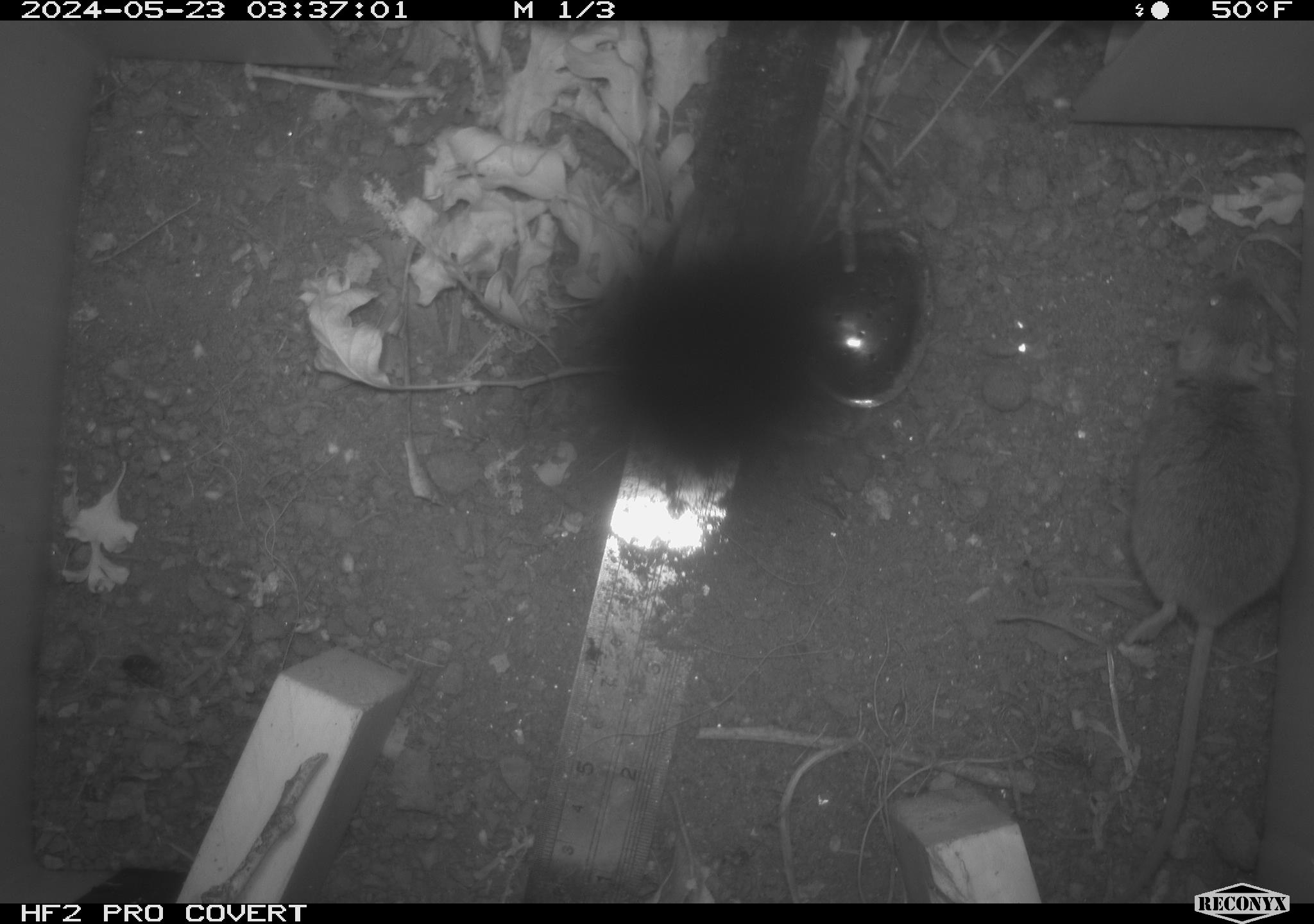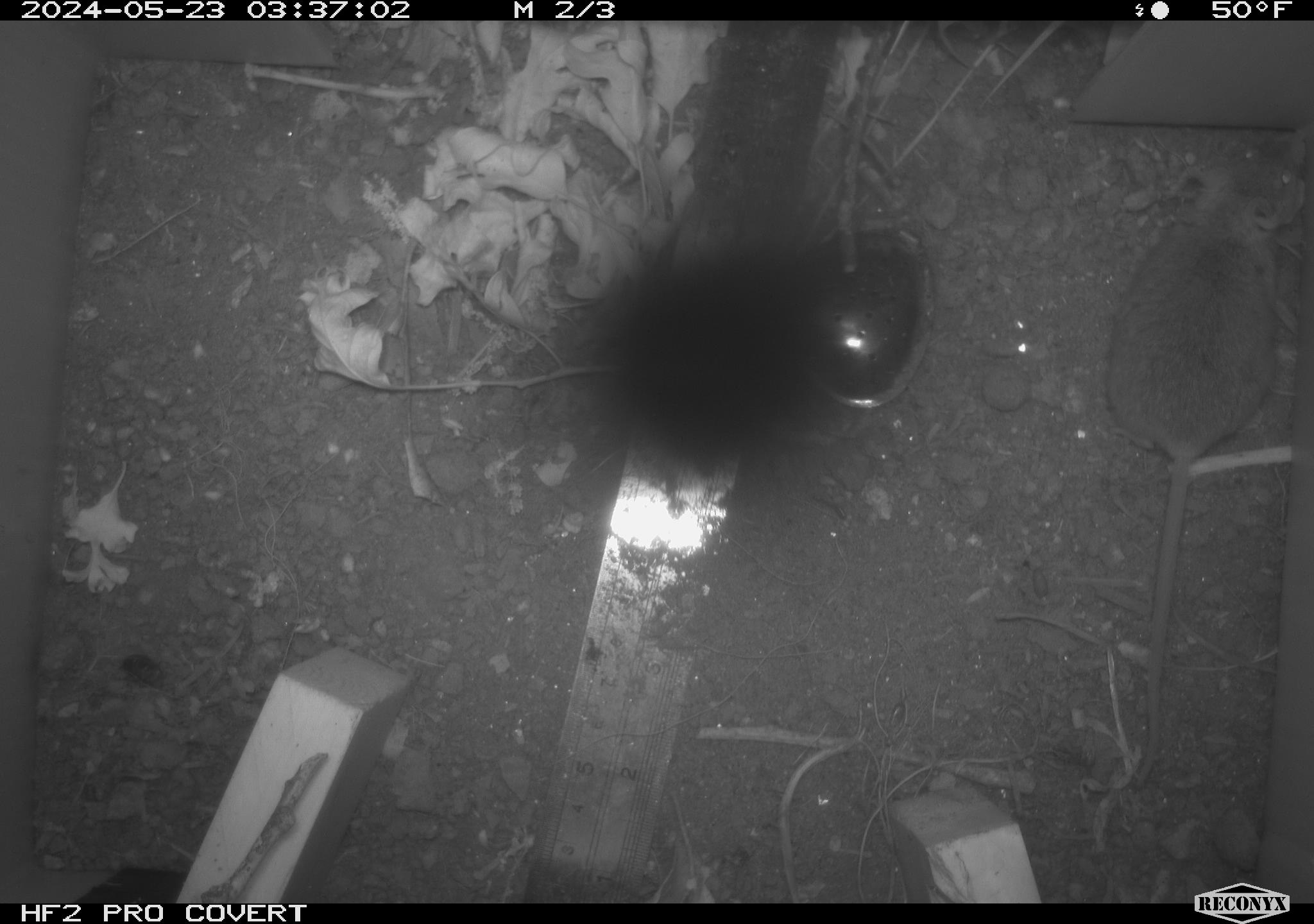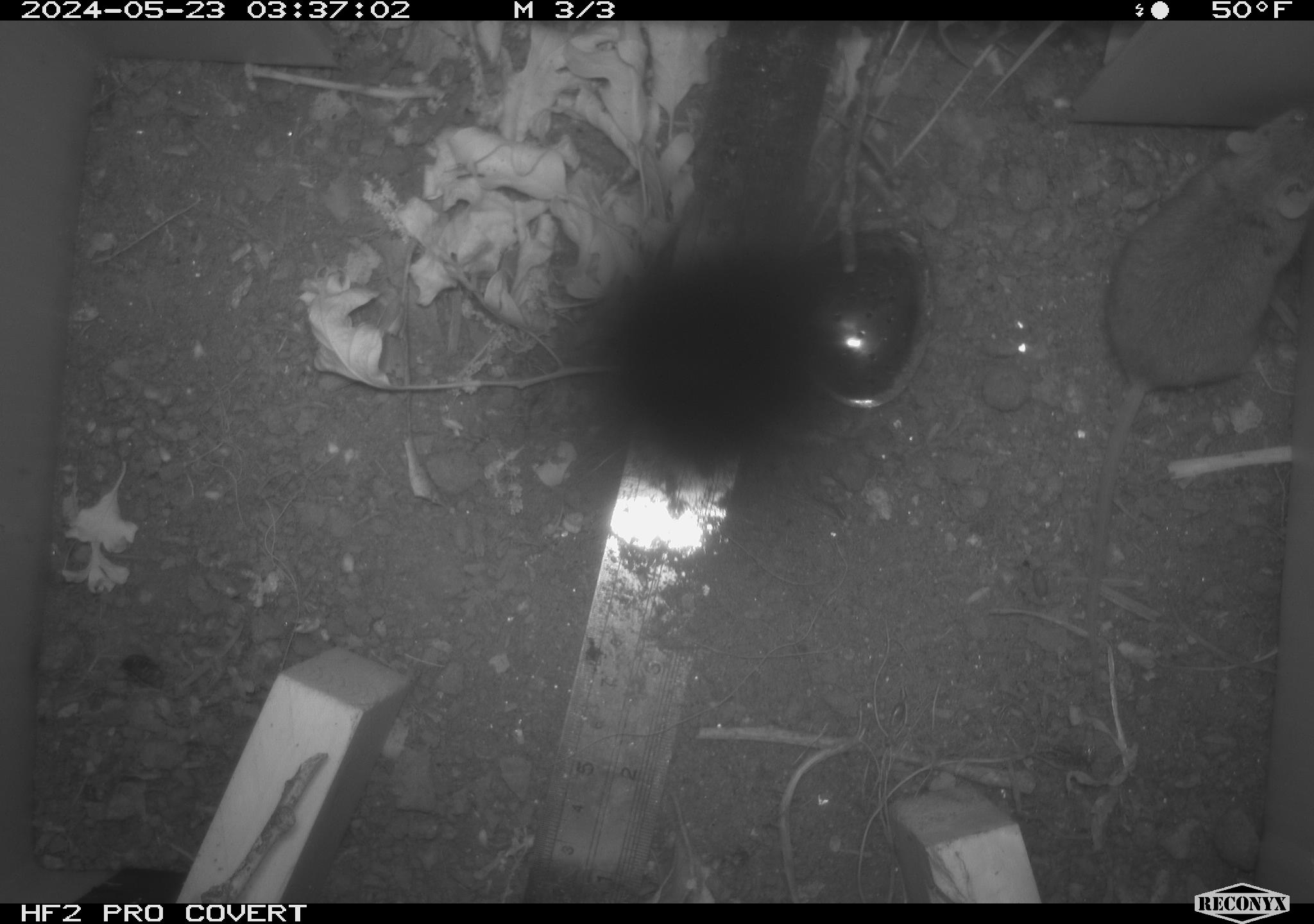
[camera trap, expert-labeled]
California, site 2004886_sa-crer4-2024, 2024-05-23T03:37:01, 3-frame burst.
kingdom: Animalia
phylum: Chordata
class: Mammalia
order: Rodentia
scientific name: Rodentia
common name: mouse species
Mouse species (Rodentia).